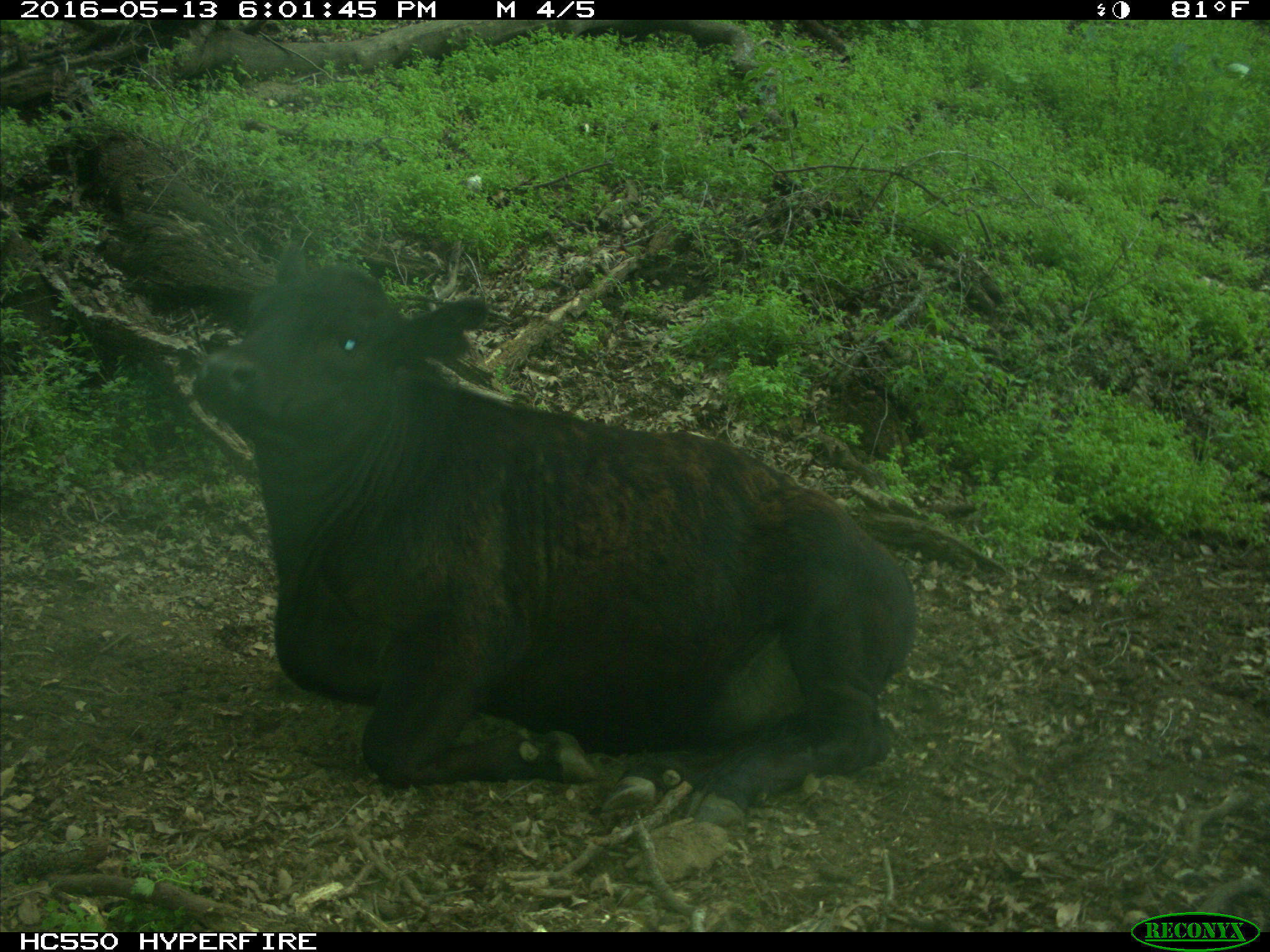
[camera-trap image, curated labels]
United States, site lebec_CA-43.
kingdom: Animalia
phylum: Chordata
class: Mammalia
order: Artiodactyla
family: Bovidae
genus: Bos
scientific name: Bos taurus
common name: domestic cow